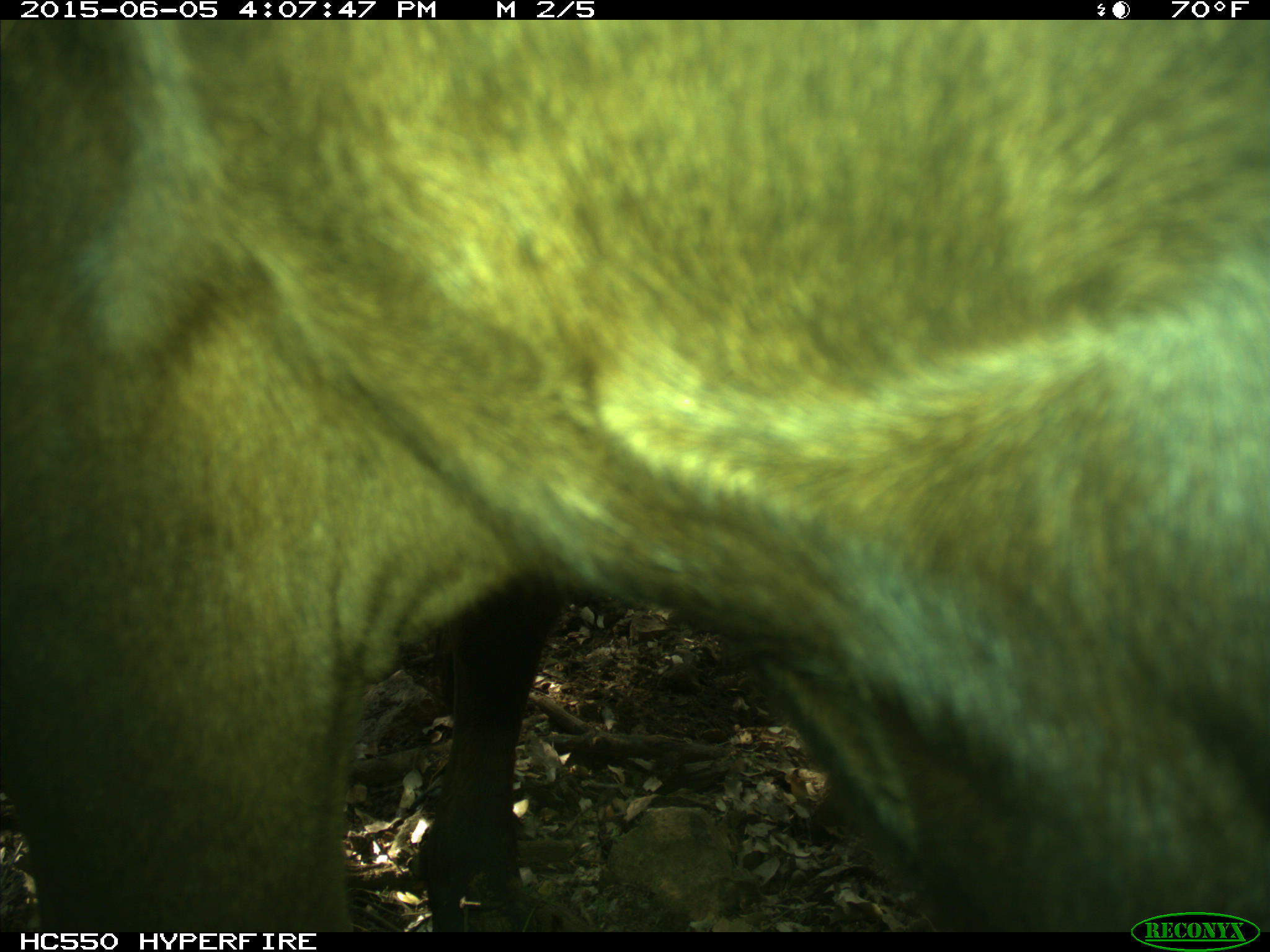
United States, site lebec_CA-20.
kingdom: Animalia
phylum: Chordata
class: Mammalia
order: Artiodactyla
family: Bovidae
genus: Bos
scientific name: Bos taurus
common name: domestic cow